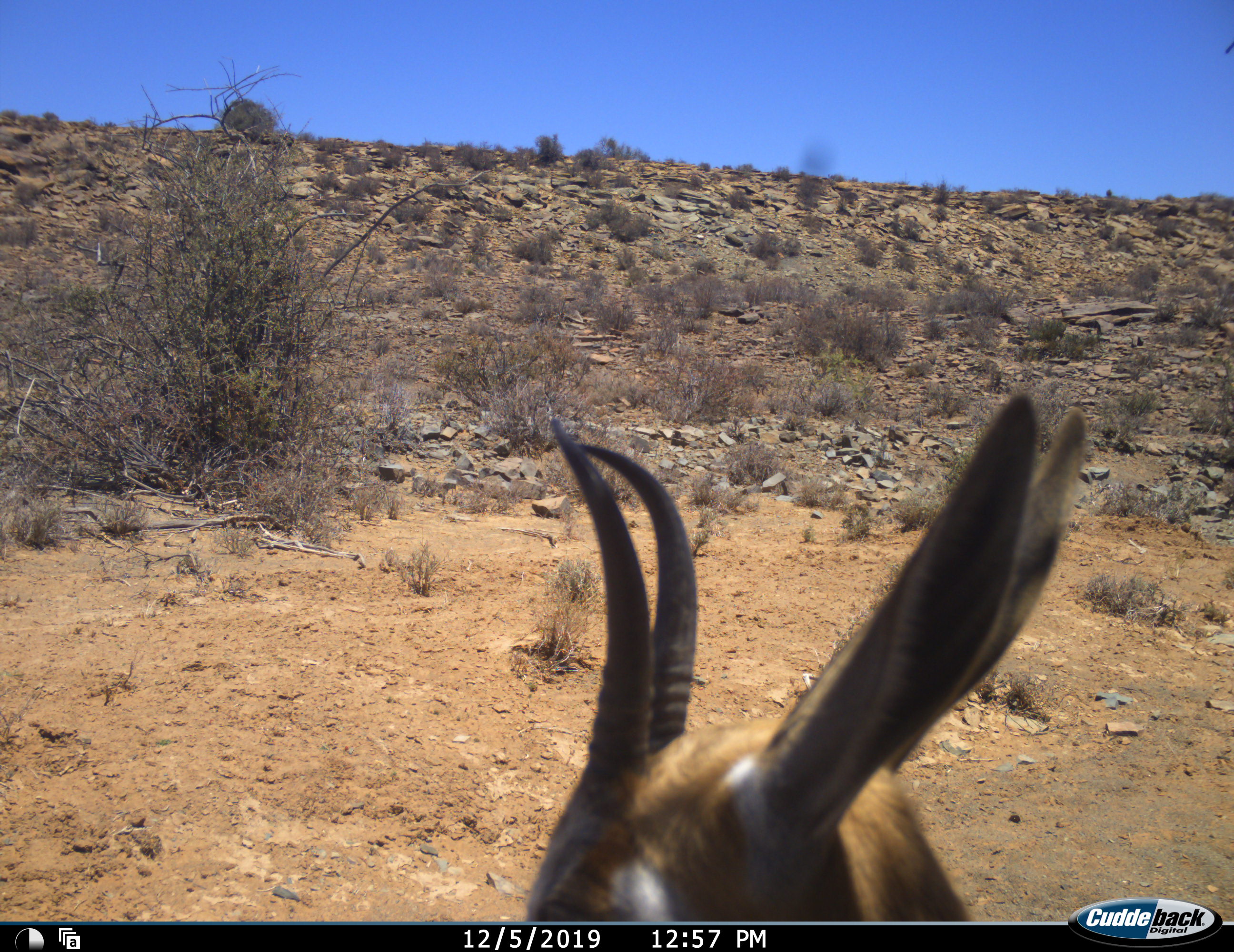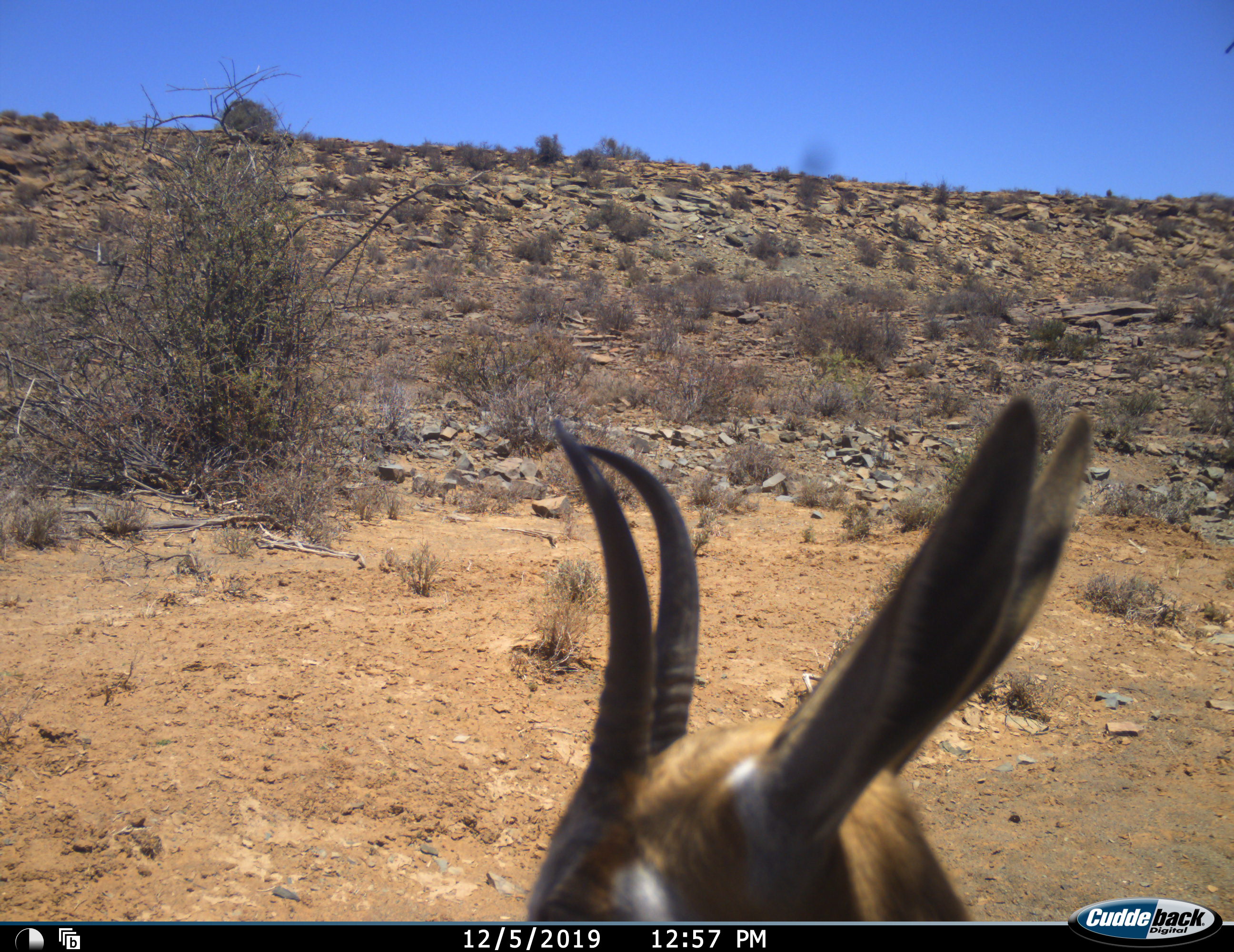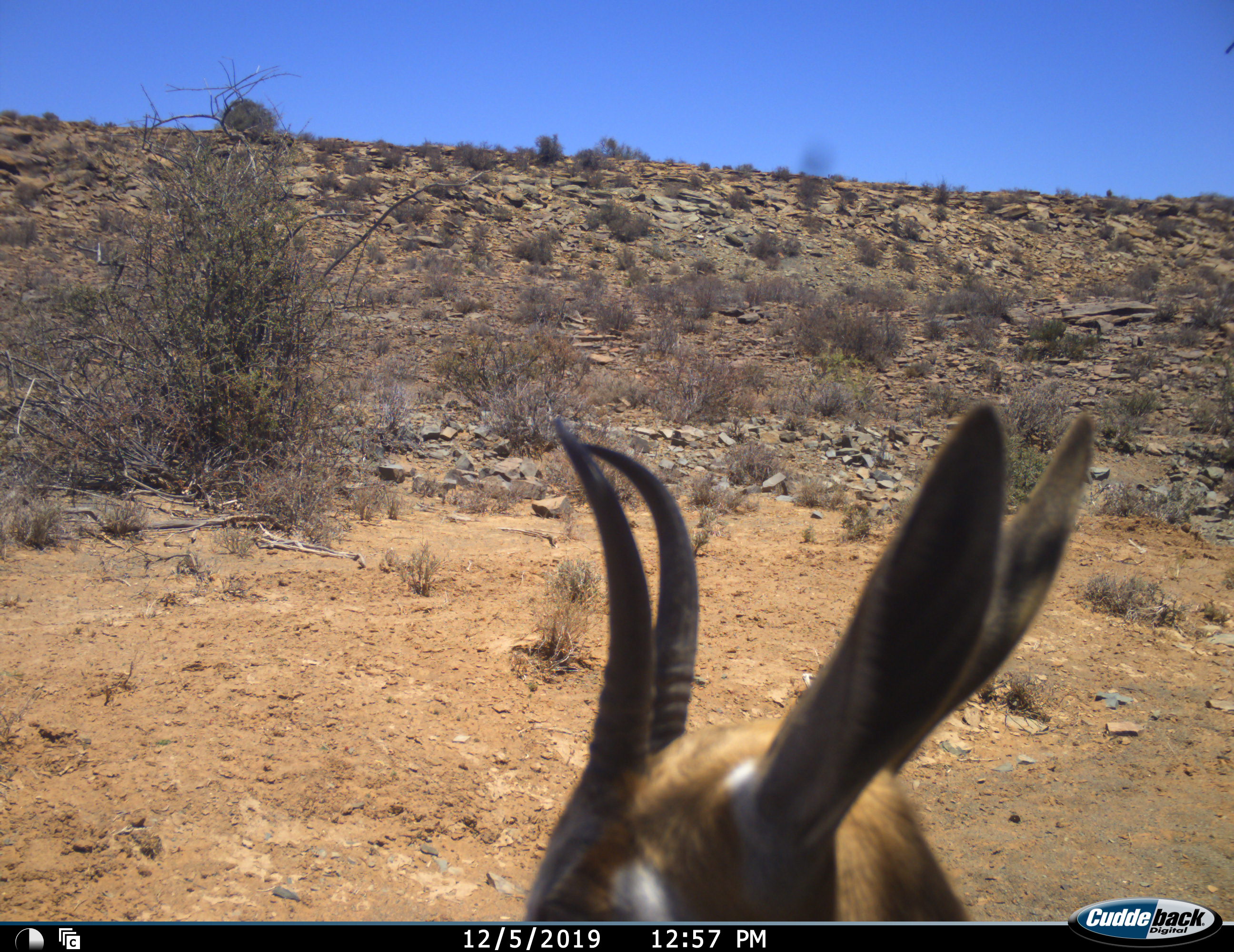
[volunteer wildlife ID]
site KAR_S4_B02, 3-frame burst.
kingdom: Animalia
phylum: Chordata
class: Mammalia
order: Artiodactyla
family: Bovidae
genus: Antidorcas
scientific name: Antidorcas marsupialis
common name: springbok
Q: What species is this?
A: Springbok (Antidorcas marsupialis).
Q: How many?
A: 1.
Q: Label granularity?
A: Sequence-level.